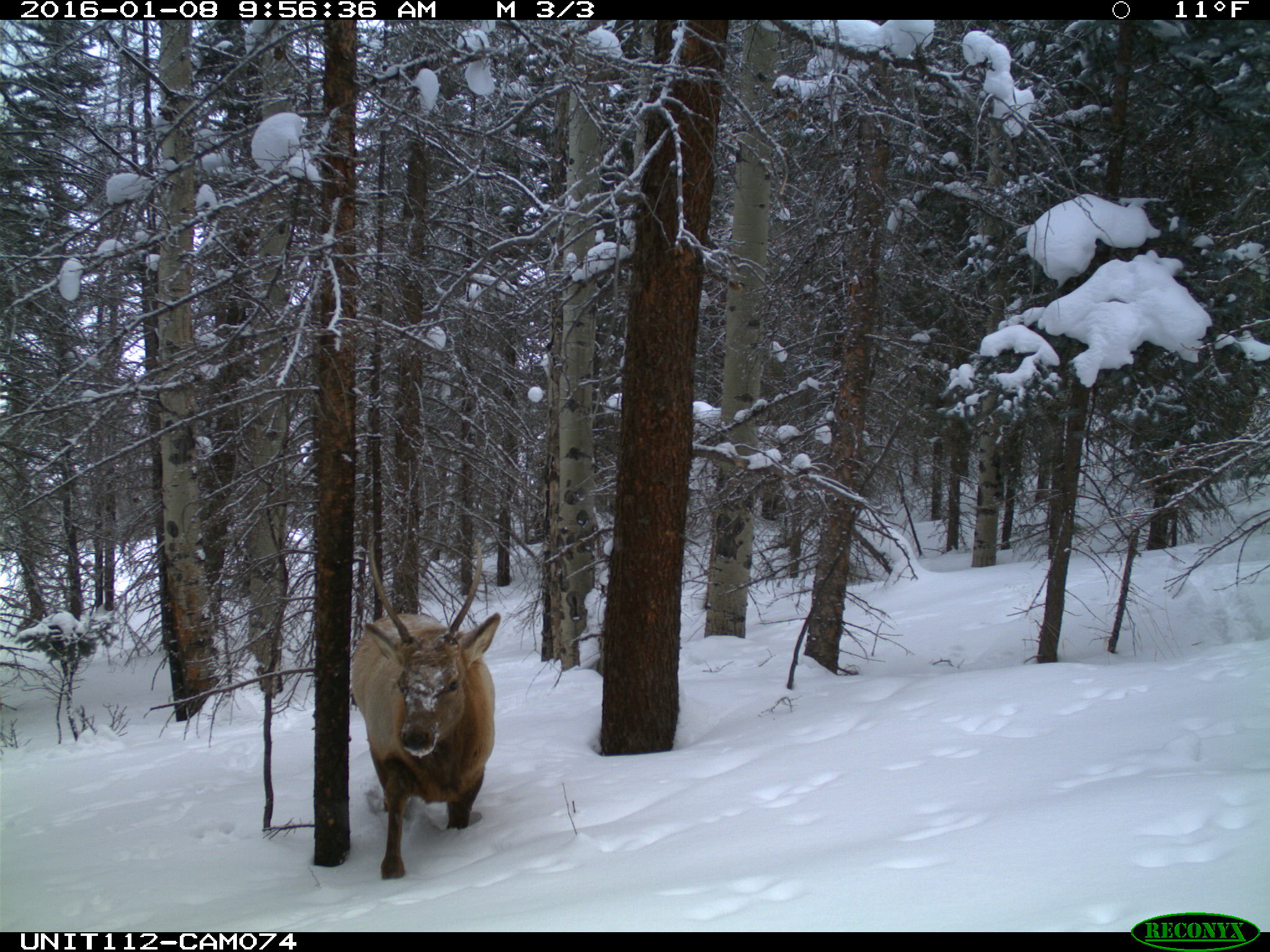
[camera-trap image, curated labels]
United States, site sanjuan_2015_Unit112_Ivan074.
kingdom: Animalia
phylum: Chordata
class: Mammalia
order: Artiodactyla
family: Cervidae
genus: Cervus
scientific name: Cervus elaphus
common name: red deer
Cervus elaphus (red deer).